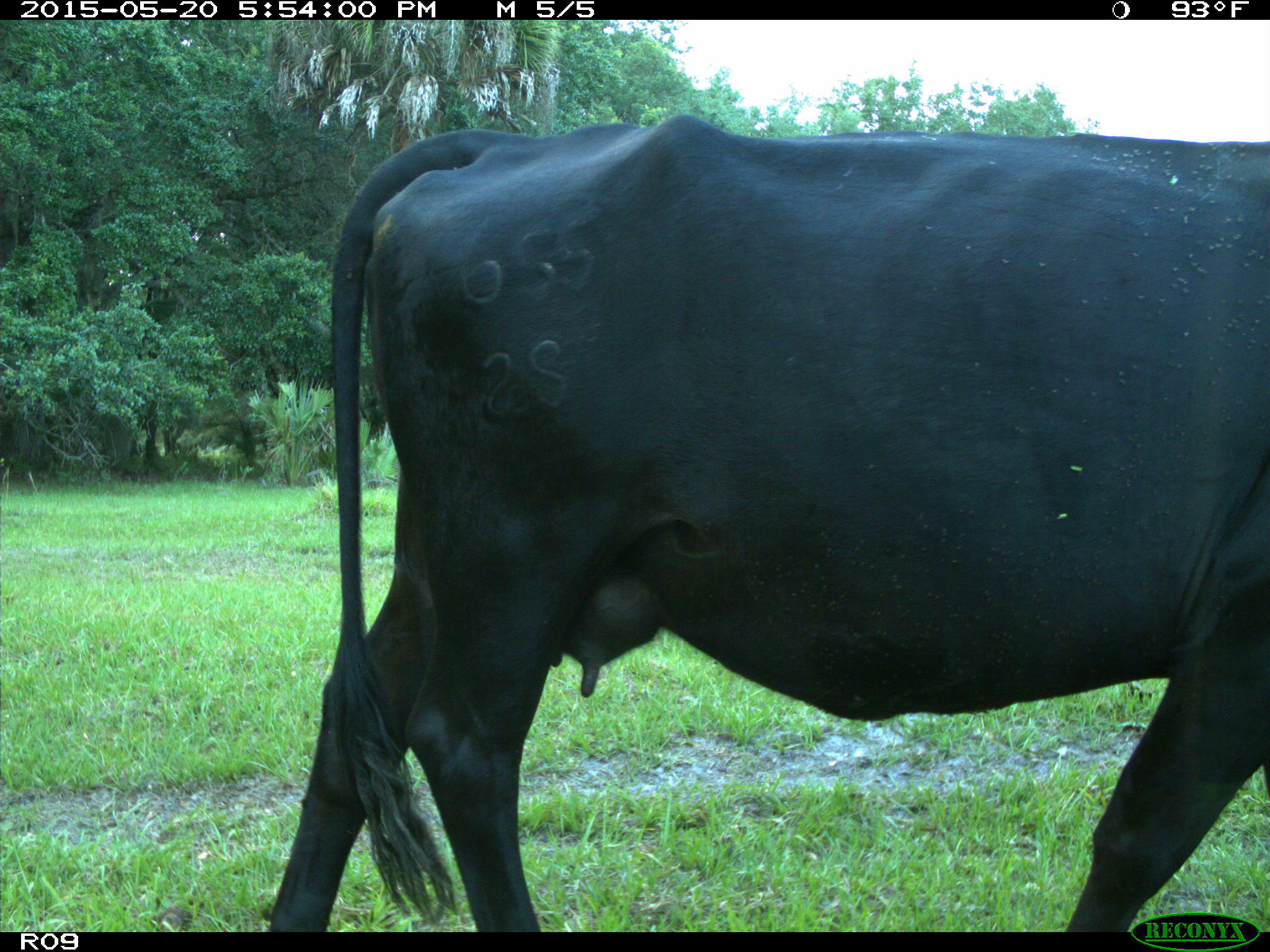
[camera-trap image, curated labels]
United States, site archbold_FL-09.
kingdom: Animalia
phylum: Chordata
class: Mammalia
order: Artiodactyla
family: Bovidae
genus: Bos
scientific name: Bos taurus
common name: domestic cow